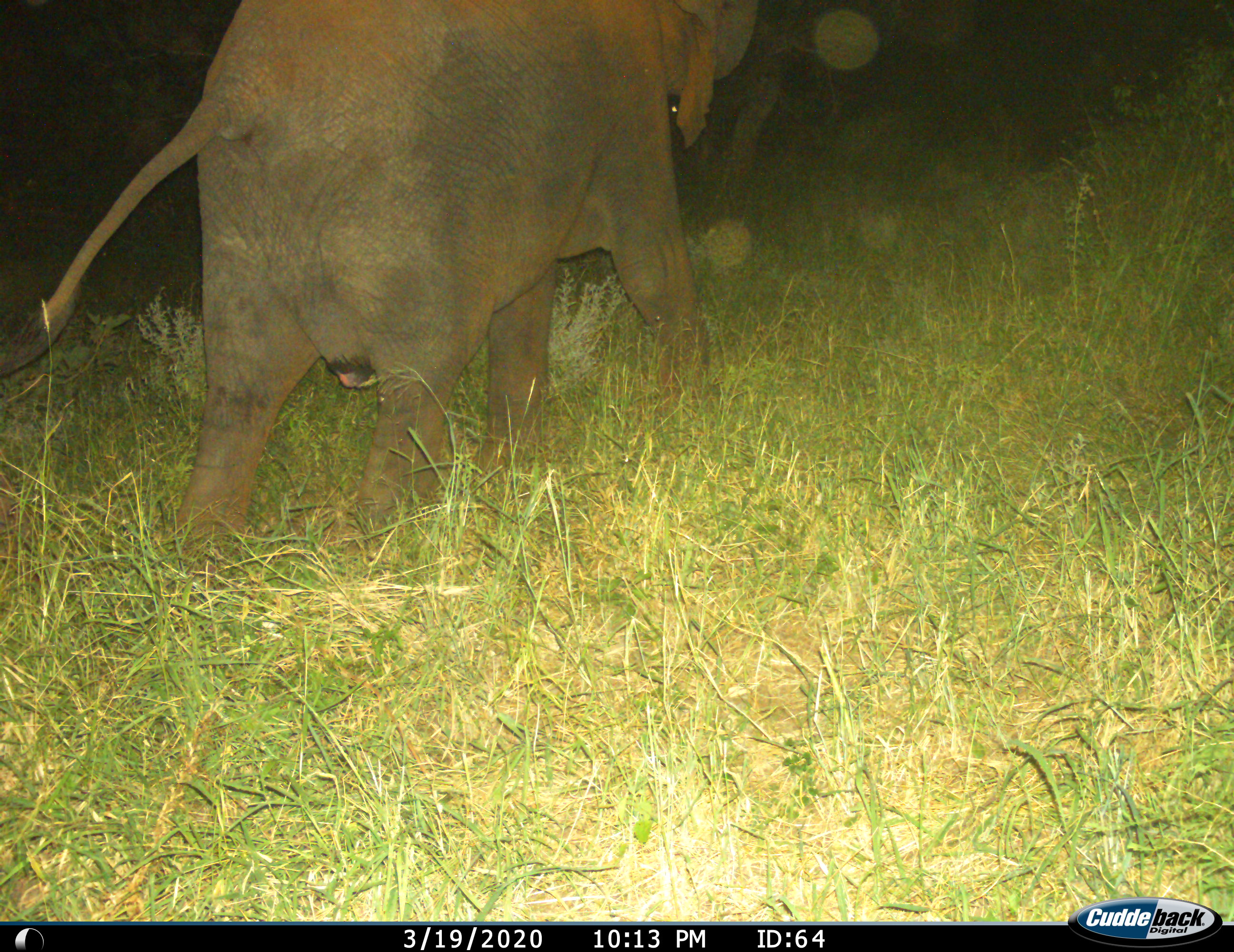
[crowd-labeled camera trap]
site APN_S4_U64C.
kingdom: Animalia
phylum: Chordata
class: Mammalia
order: Proboscidea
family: Elephantidae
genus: Loxodonta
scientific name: Loxodonta africana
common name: african bush elephant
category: elephant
Elephant (african bush elephant) (Loxodonta africana), count 1. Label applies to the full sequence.